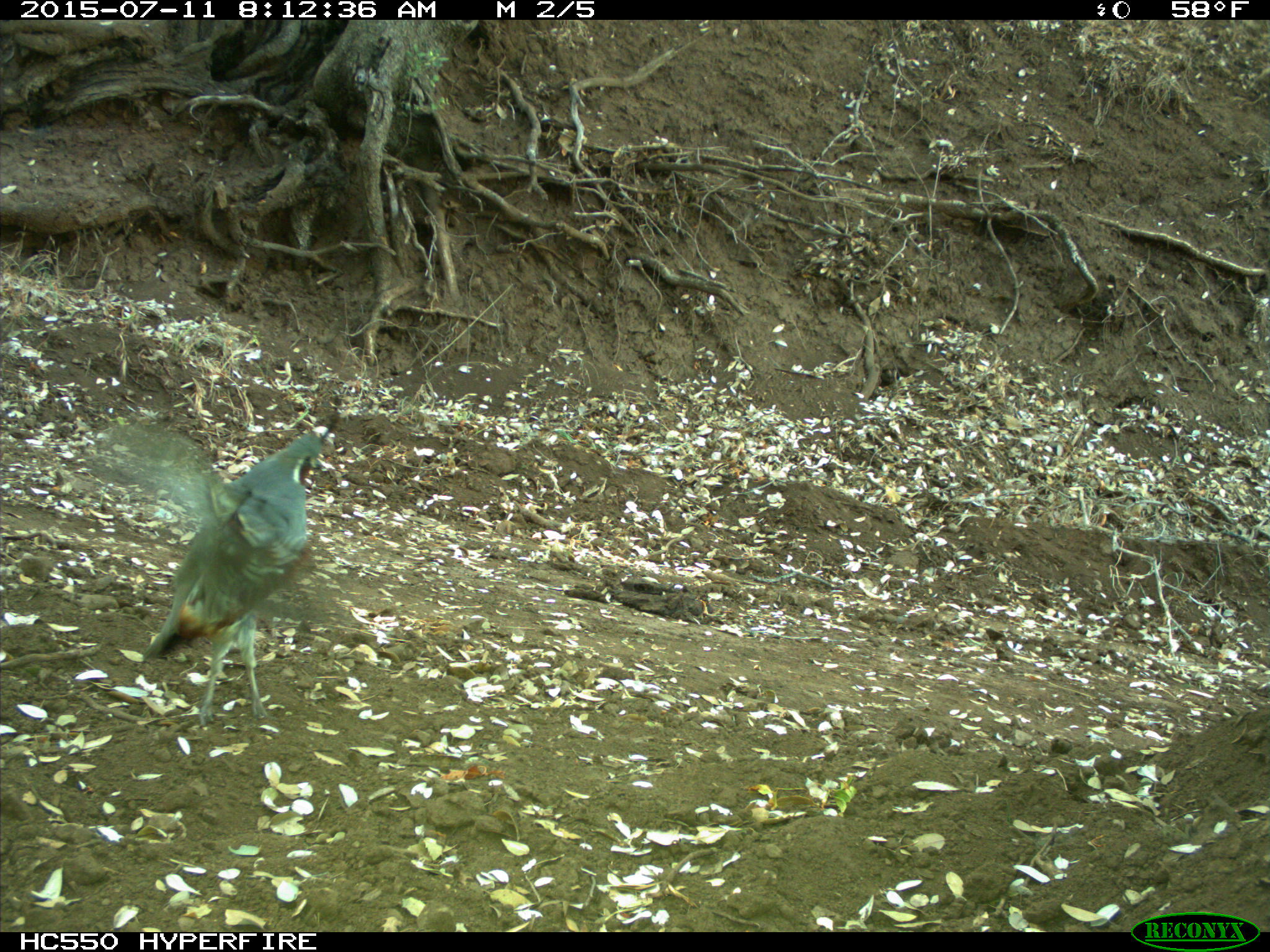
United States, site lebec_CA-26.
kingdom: Animalia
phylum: Chordata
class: Aves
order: Galliformes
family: Odontophoridae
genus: Callipepla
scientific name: Callipepla californica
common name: california quail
Callipepla californica (california quail).